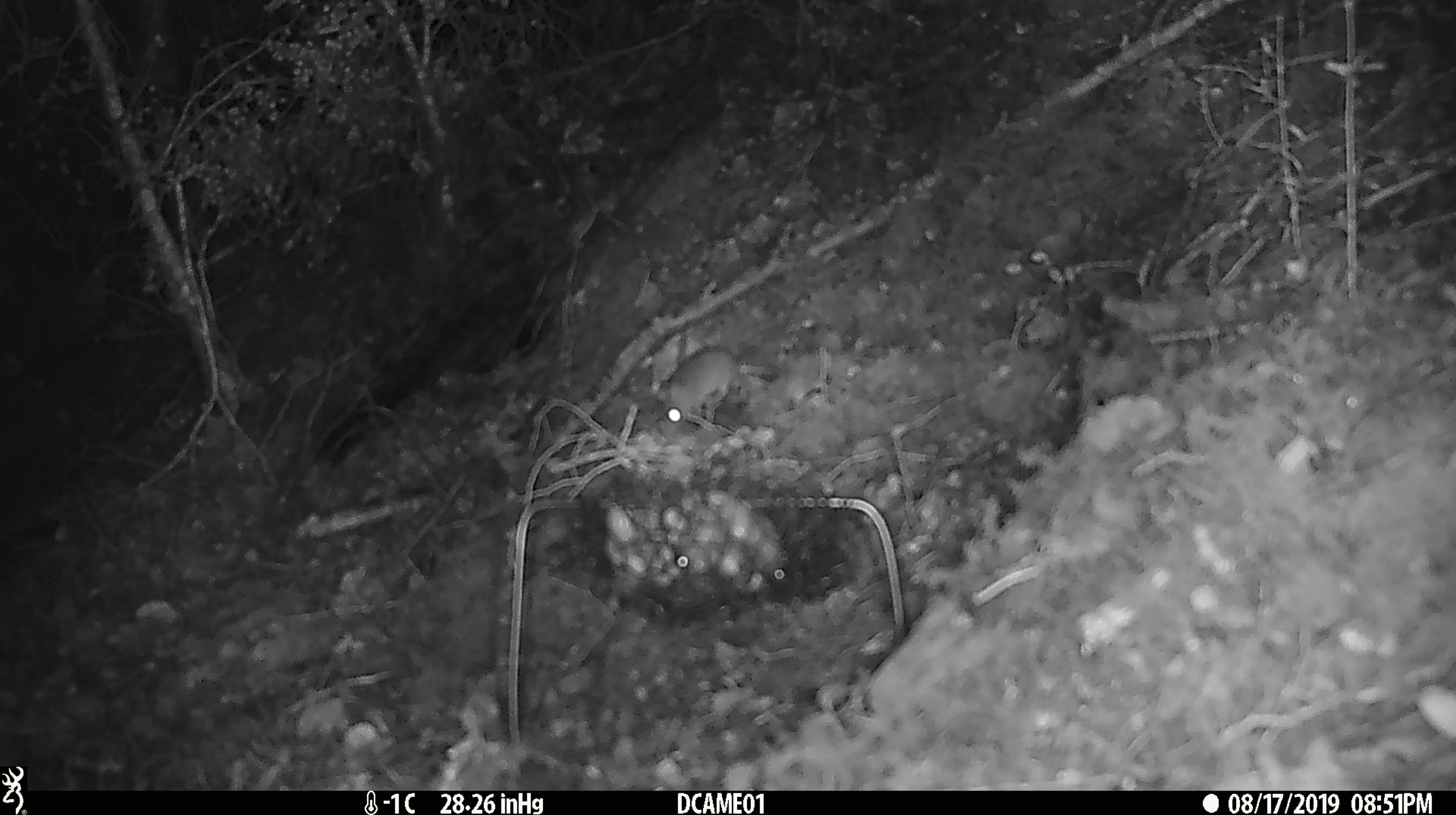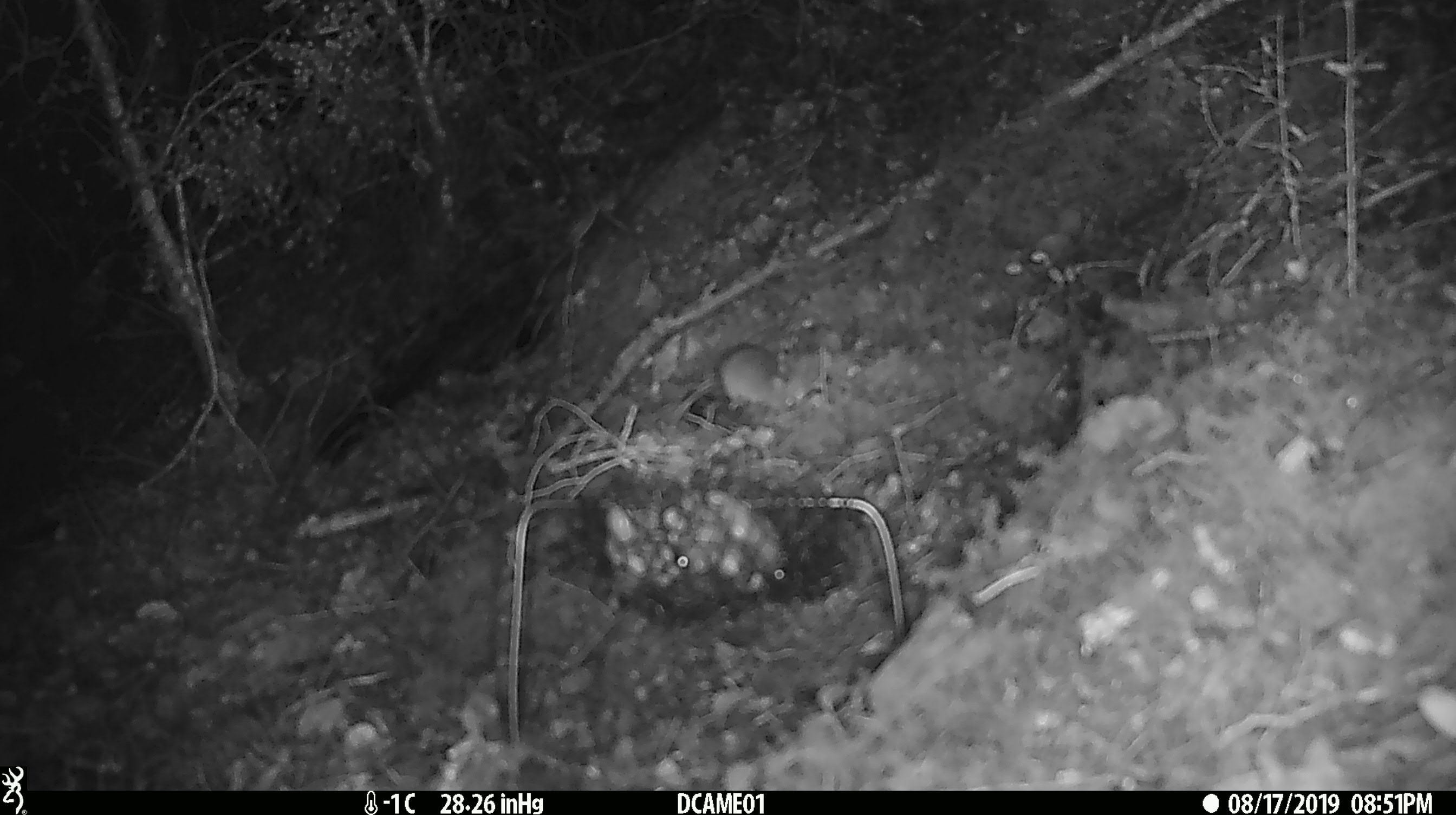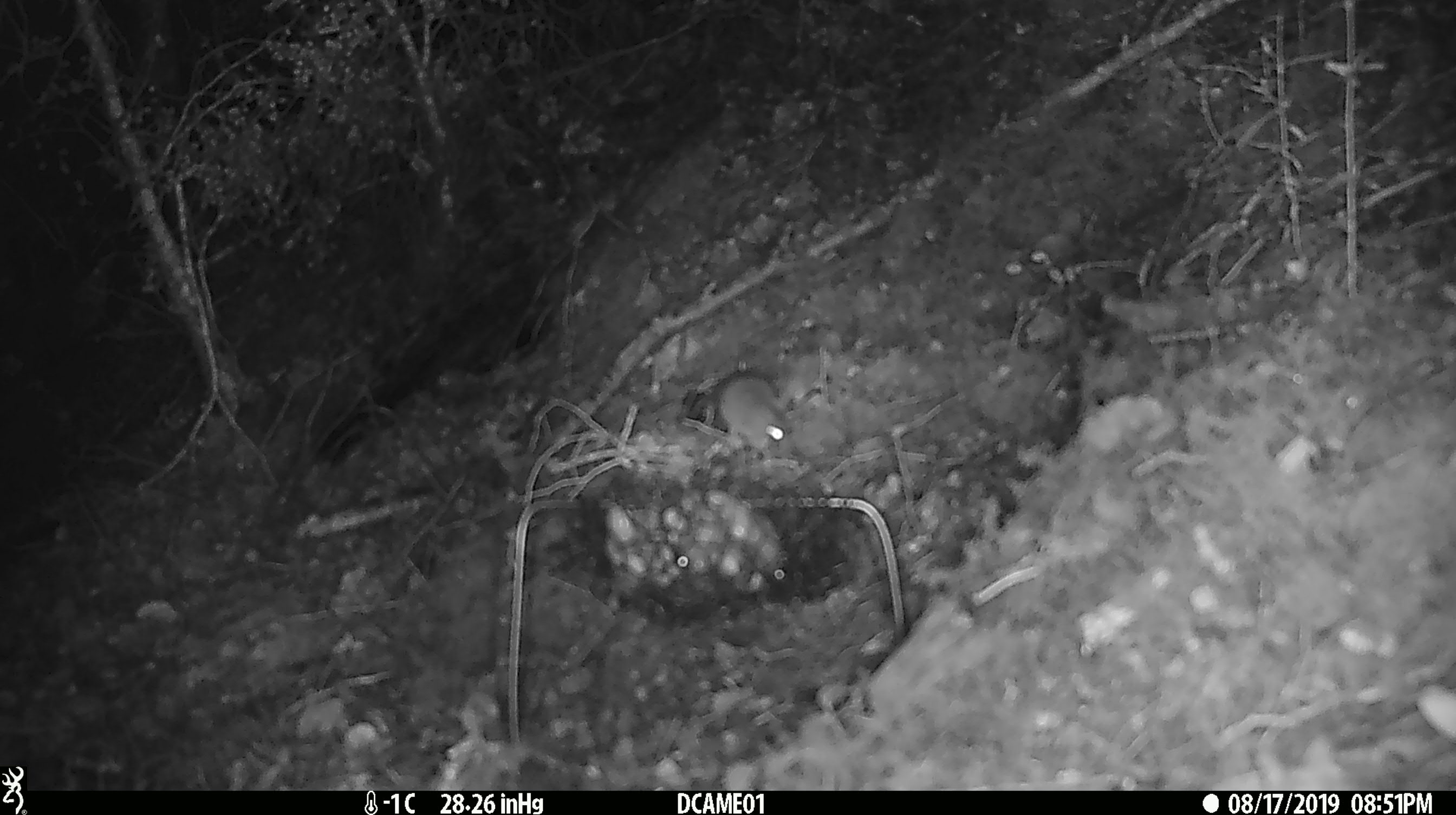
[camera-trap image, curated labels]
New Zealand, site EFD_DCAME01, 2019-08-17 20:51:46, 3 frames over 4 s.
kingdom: Animalia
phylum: Chordata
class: Mammalia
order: Rodentia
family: Muridae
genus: Mus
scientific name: Mus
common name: mouse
Mouse (Mus).